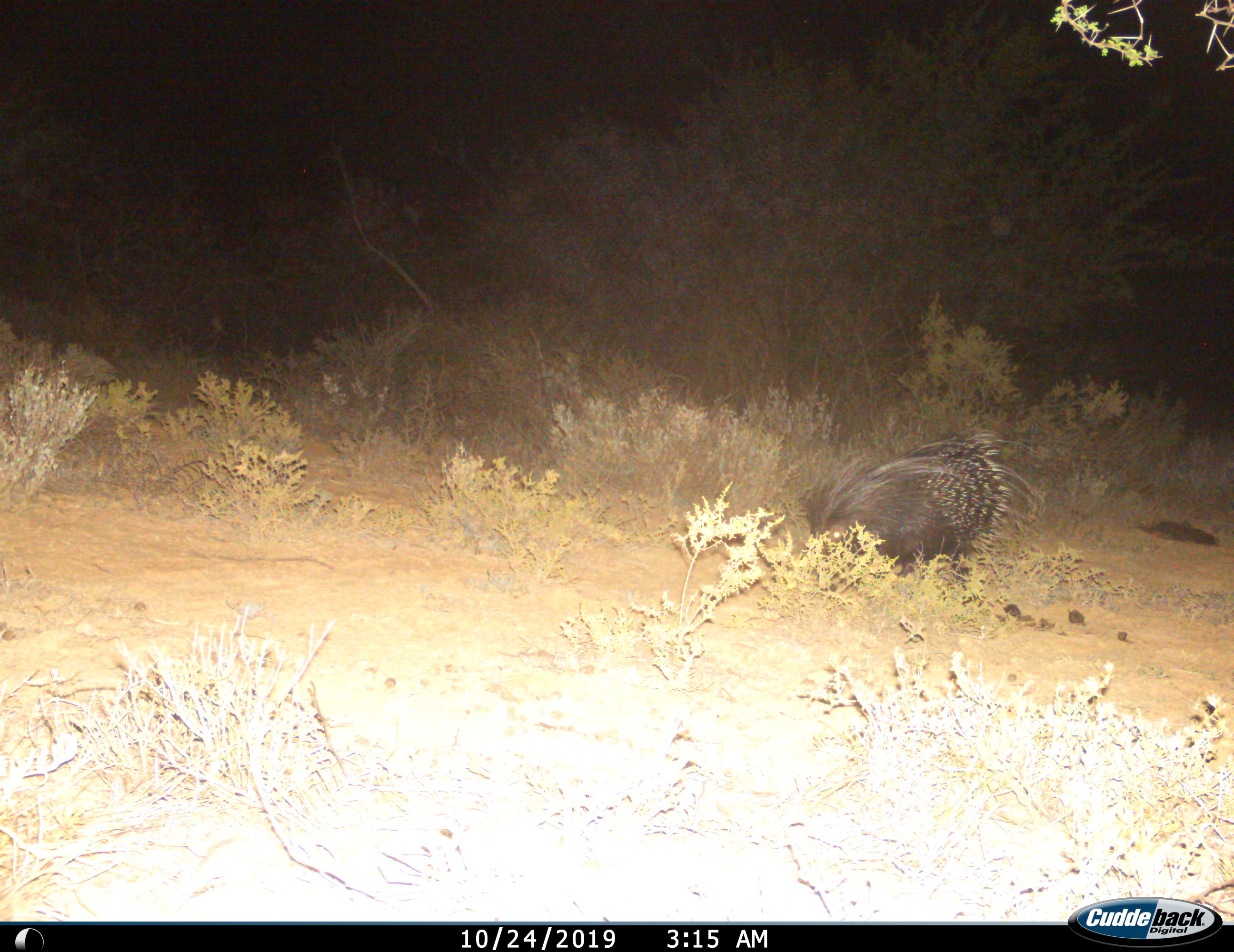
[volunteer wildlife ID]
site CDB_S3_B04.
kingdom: Animalia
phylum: Chordata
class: Mammalia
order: Rodentia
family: Hystricidae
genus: Hystrix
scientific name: Hystrix cristata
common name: crested porcupine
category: porcupine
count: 1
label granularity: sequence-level